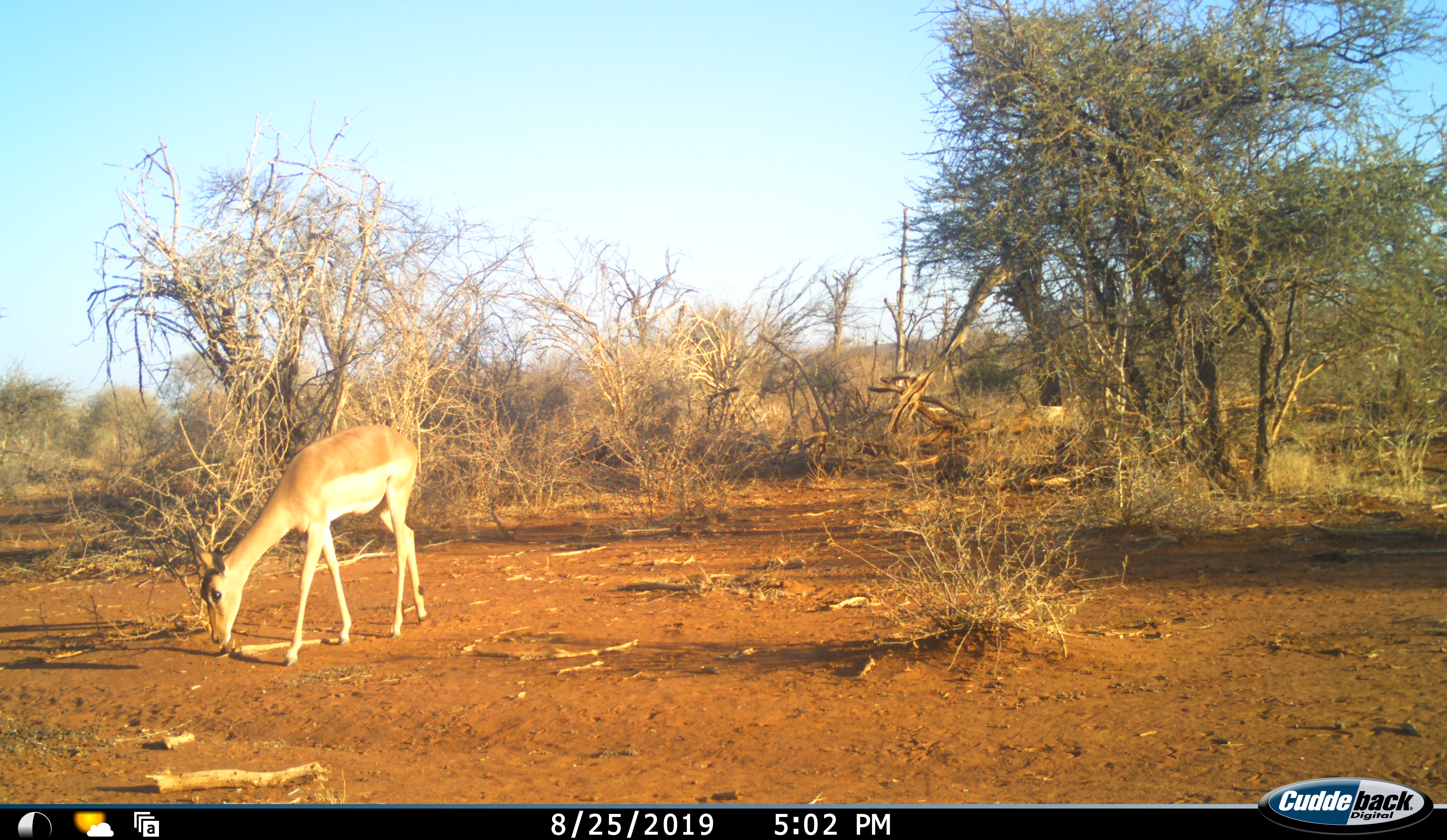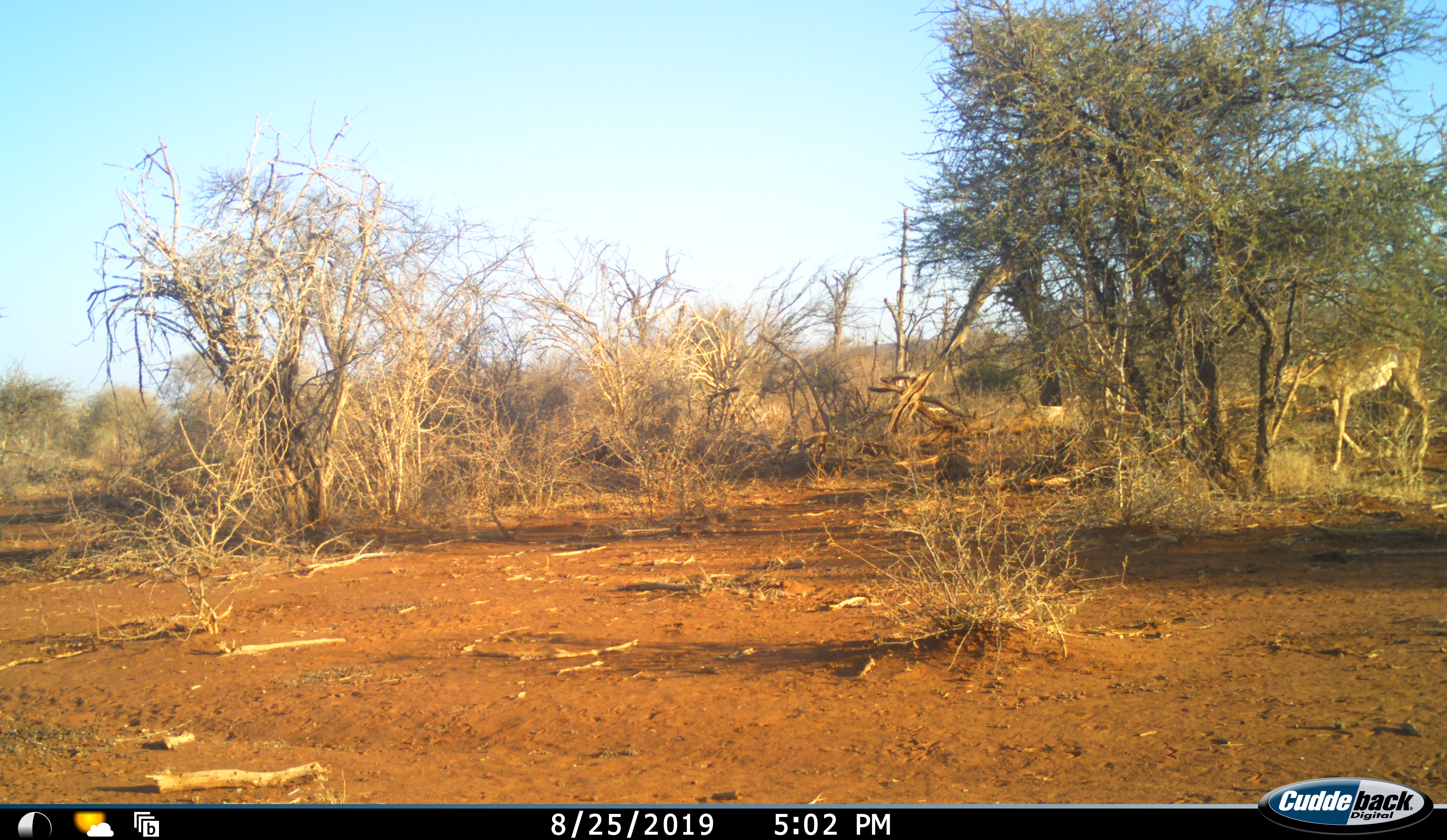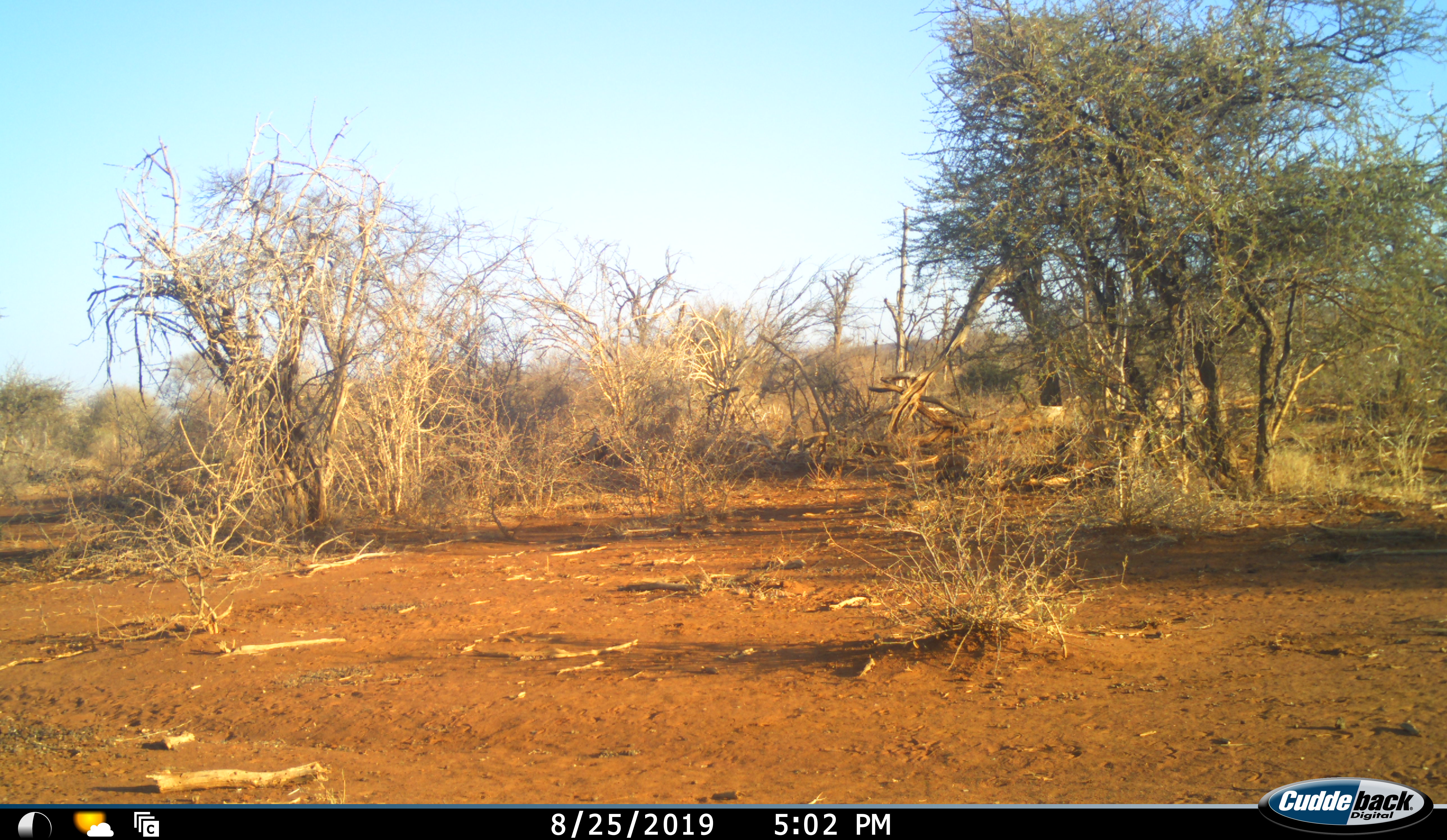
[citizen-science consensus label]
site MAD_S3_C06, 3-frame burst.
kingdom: Animalia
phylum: Chordata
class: Mammalia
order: Artiodactyla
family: Bovidae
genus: Aepyceros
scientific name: Aepyceros melampus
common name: impala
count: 1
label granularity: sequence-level